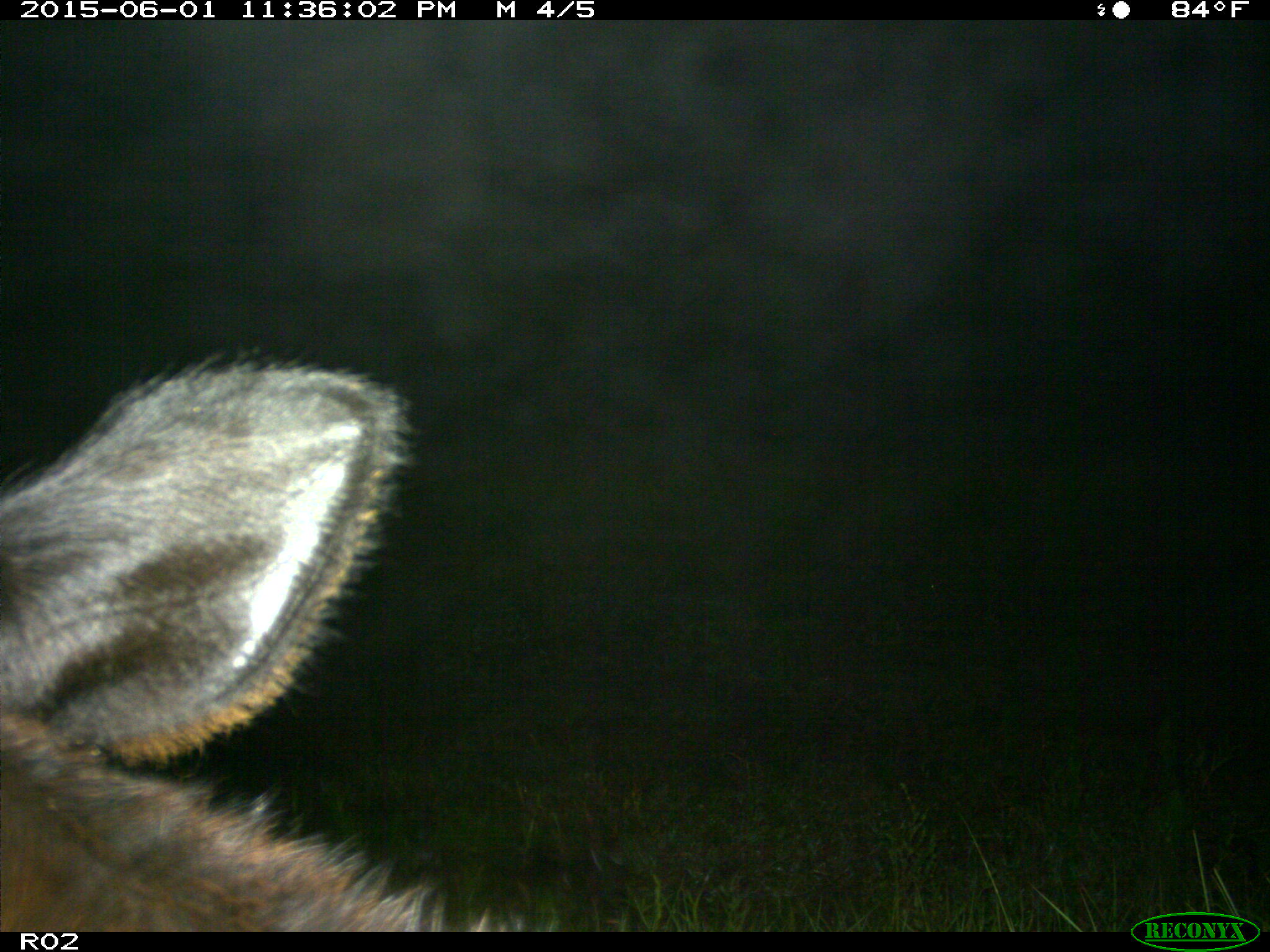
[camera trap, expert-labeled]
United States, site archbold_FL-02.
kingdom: Animalia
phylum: Chordata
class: Mammalia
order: Artiodactyla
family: Bovidae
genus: Bos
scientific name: Bos taurus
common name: domestic cow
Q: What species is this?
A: Bos taurus (domestic cow).